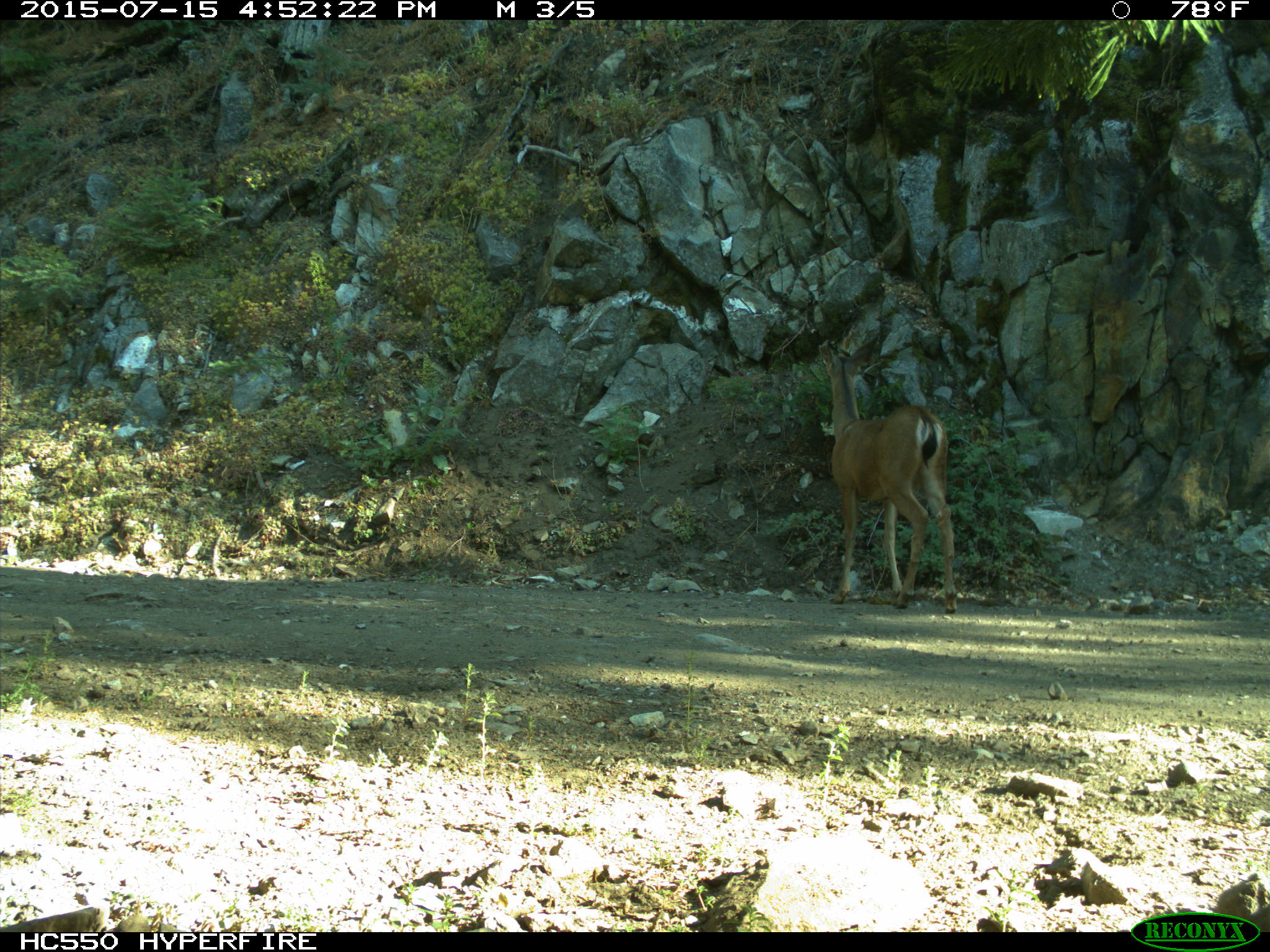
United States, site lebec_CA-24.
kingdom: Animalia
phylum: Chordata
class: Mammalia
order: Artiodactyla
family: Cervidae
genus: Odocoileus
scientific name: Odocoileus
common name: deer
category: unidentified deer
Unidentified deer (deer) (Odocoileus).